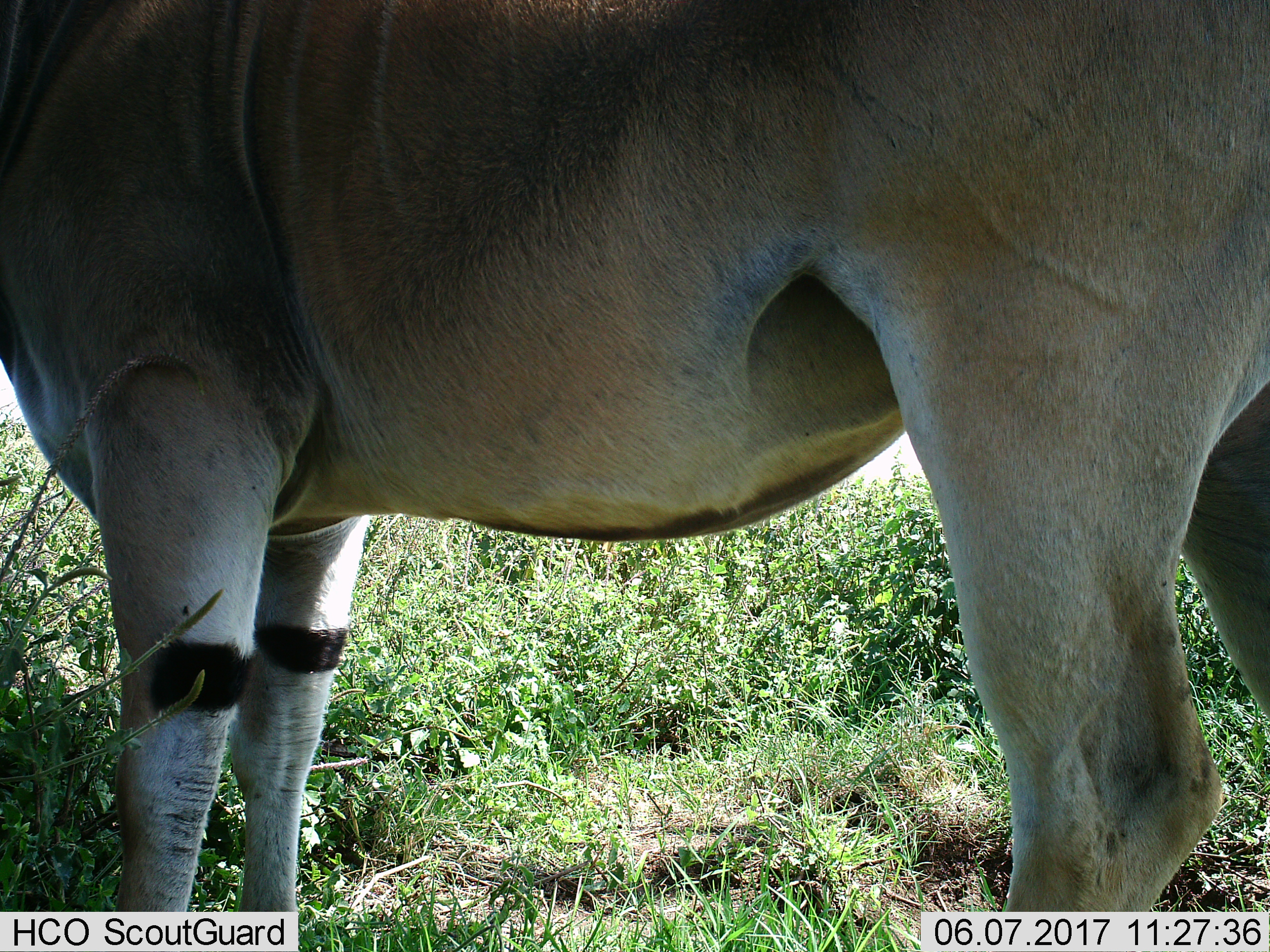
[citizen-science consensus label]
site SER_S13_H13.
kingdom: Animalia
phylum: Chordata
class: Mammalia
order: Artiodactyla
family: Bovidae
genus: Tragelaphus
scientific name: Tragelaphus oryx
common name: eland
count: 1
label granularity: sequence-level